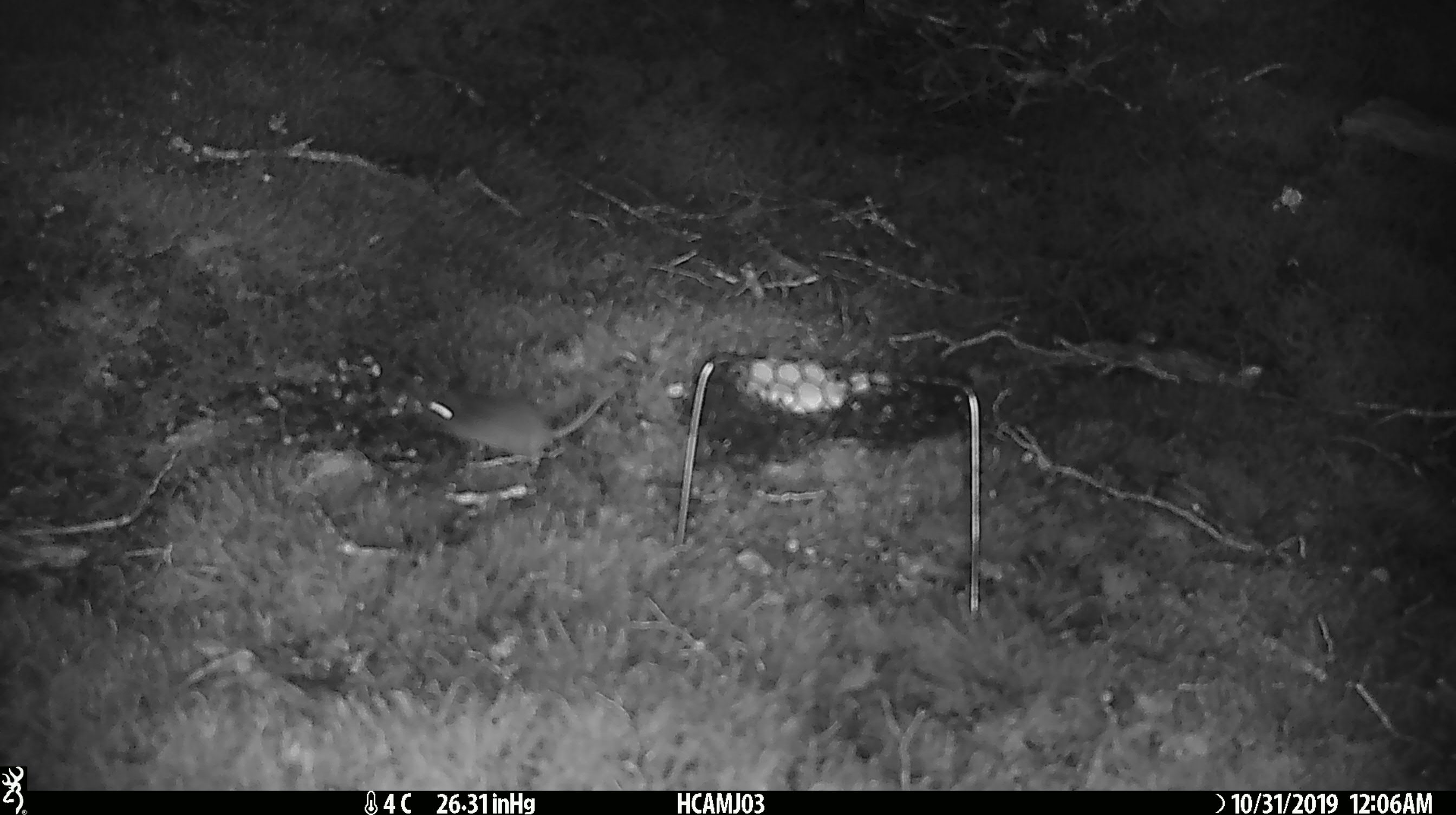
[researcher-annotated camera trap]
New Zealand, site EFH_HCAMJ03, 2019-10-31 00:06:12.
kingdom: Animalia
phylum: Chordata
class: Mammalia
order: Rodentia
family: Muridae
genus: Mus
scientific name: Mus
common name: mouse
Mouse (Mus).